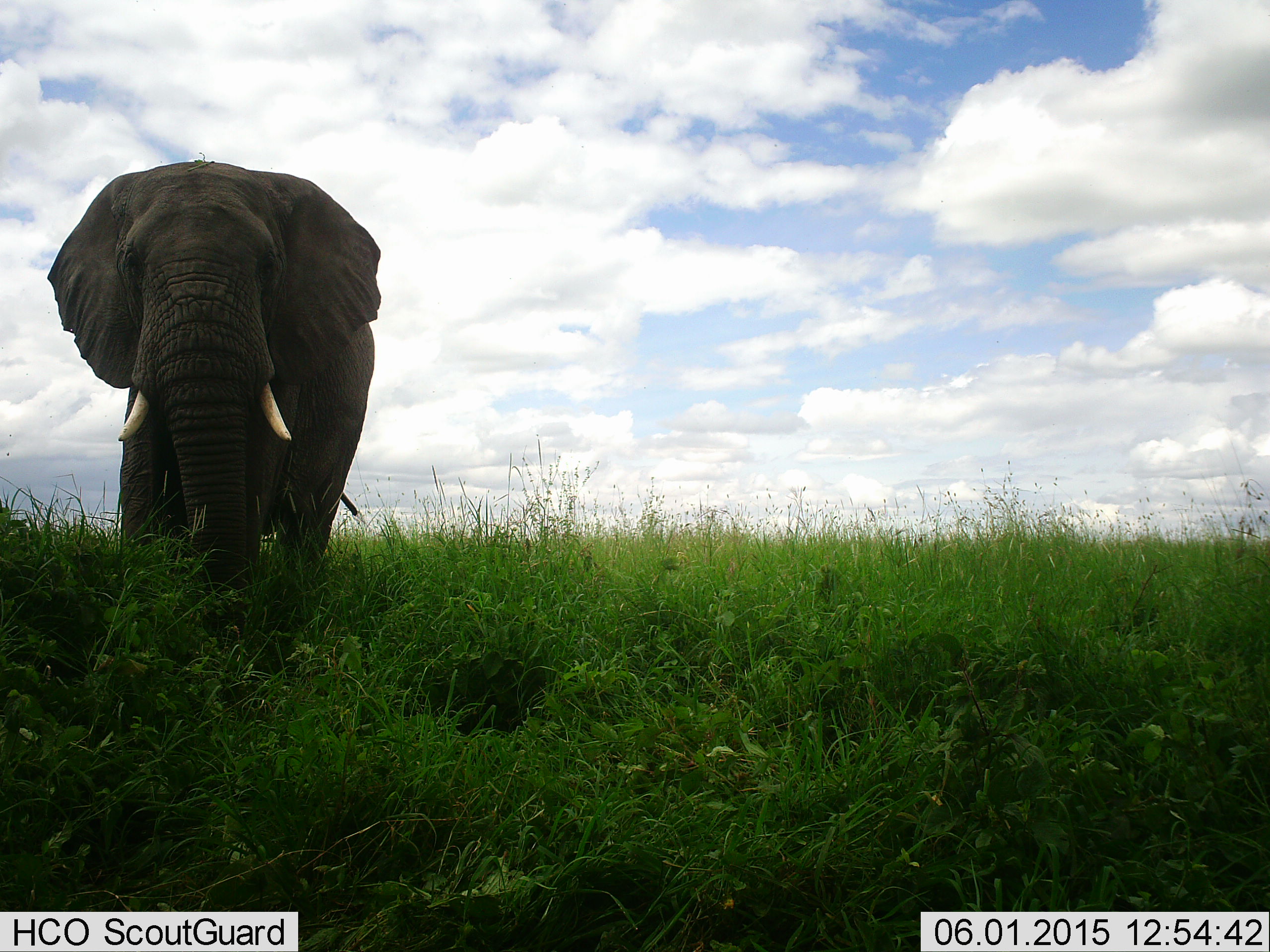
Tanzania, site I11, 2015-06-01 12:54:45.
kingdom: Animalia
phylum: Chordata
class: Mammalia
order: Proboscidea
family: Elephantidae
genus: Loxodonta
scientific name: Loxodonta africana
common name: african bush elephant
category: elephant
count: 1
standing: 70%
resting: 0%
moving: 30%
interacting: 0%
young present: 0%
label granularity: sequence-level